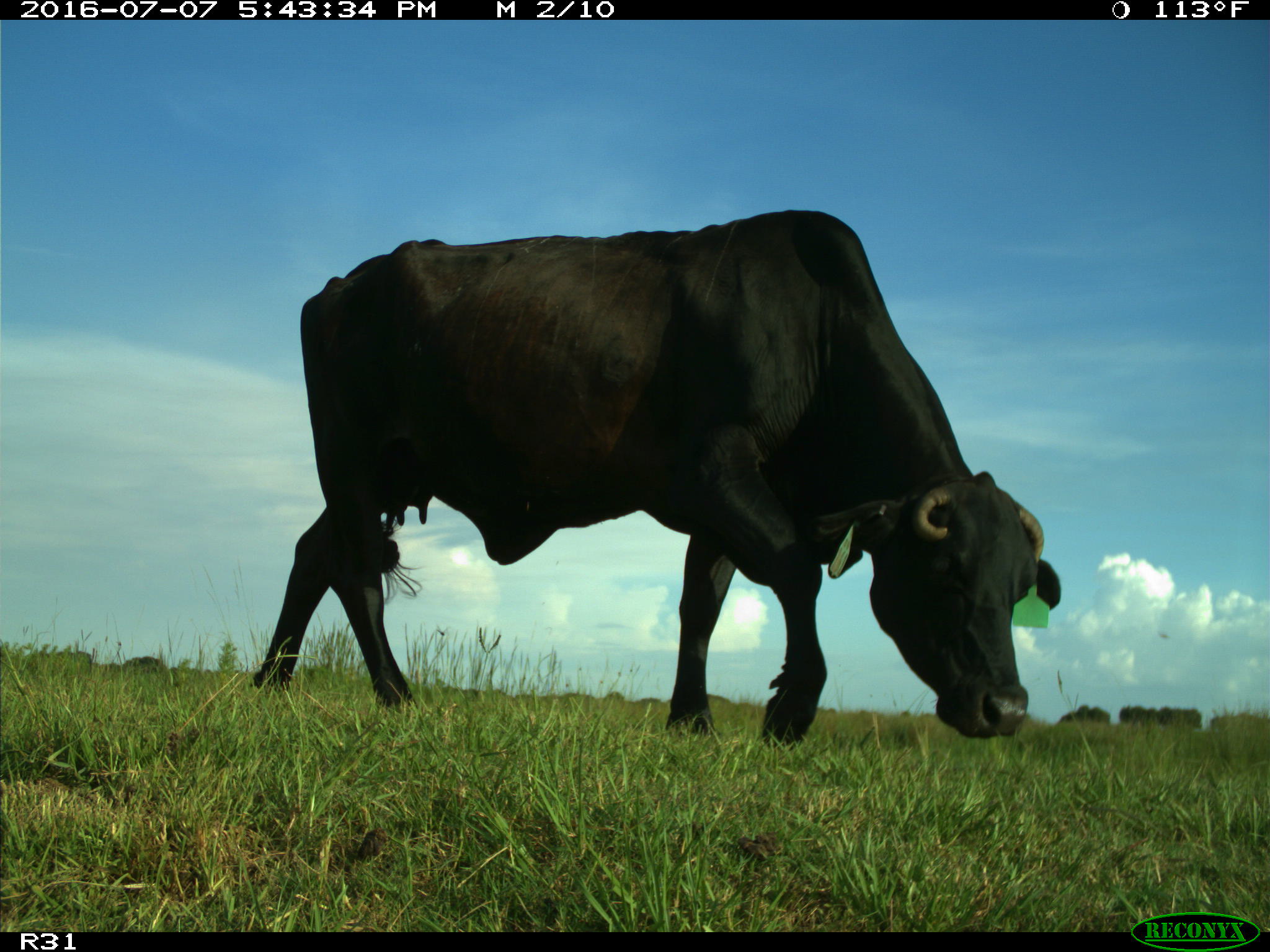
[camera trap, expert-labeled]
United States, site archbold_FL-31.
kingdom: Animalia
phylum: Chordata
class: Mammalia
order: Artiodactyla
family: Bovidae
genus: Bos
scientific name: Bos taurus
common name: domestic cow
Bos taurus (domestic cow).